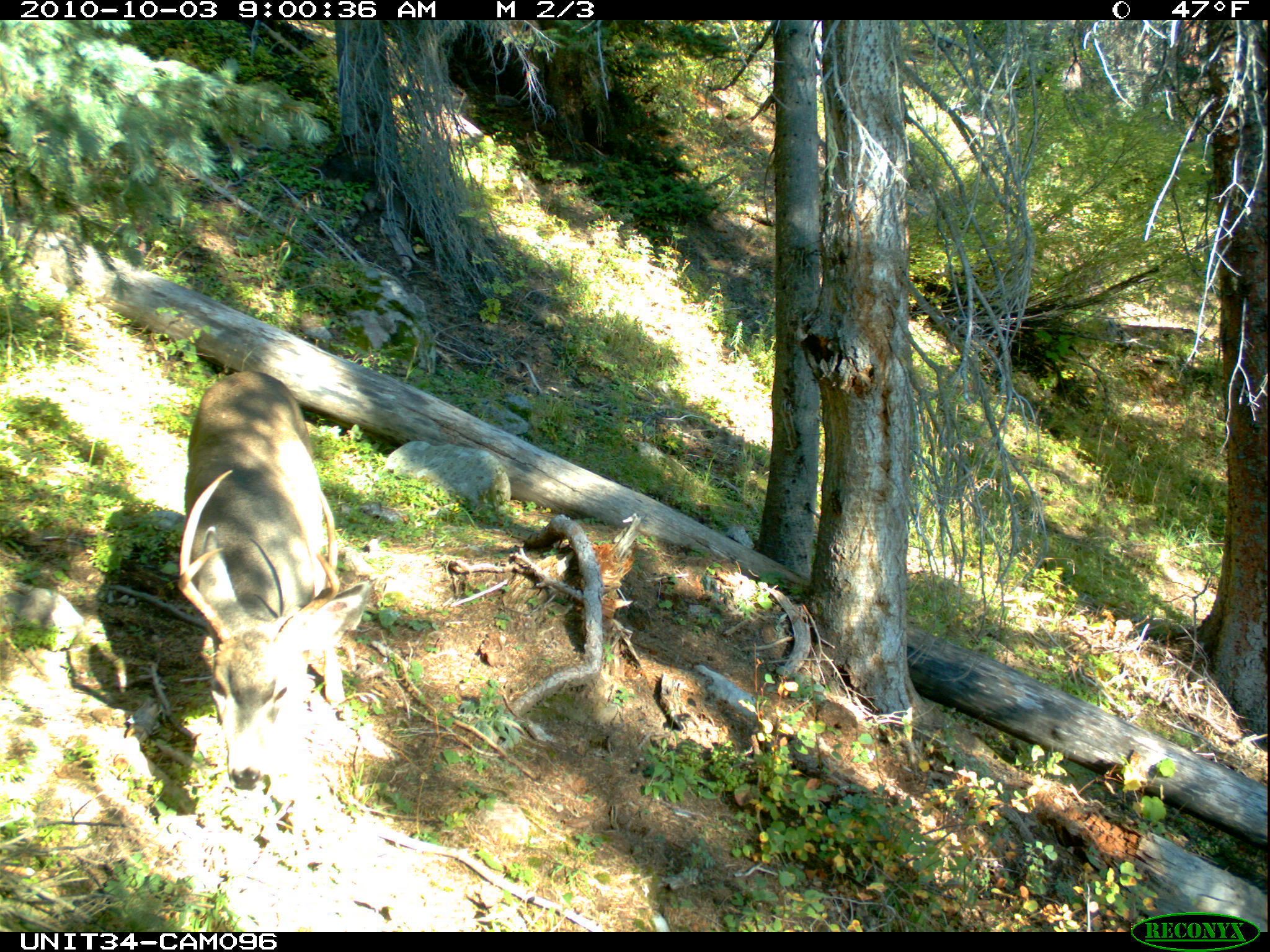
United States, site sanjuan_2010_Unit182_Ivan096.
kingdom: Animalia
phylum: Chordata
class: Mammalia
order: Artiodactyla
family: Cervidae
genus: Odocoileus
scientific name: Odocoileus hemionus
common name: mule deer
Odocoileus hemionus (mule deer).